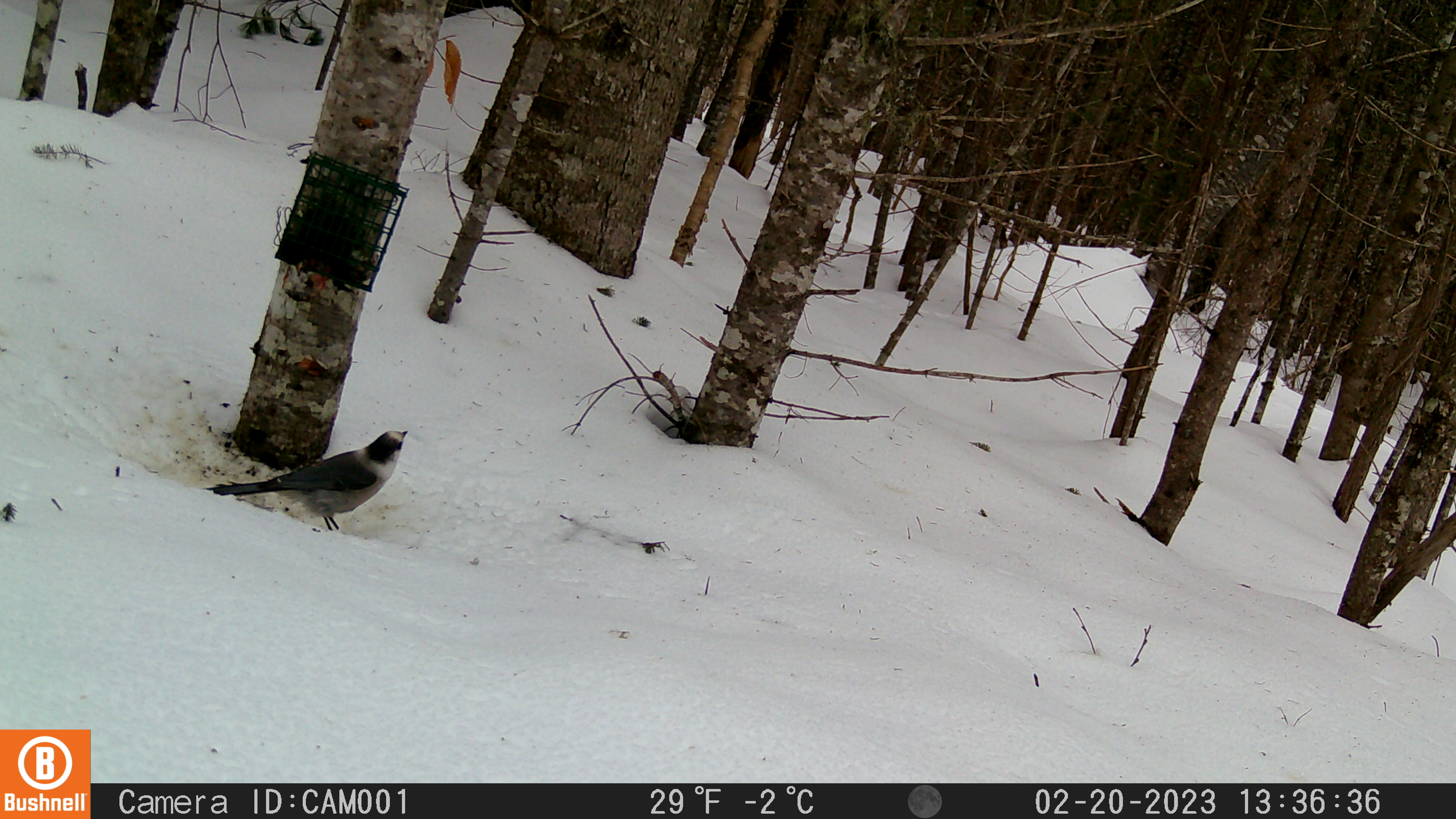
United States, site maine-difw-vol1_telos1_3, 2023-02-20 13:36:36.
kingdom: Animalia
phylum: Chordata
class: Aves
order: Passeriformes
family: Corvidae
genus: Perisoreus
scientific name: Perisoreus canadensis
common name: canada jay